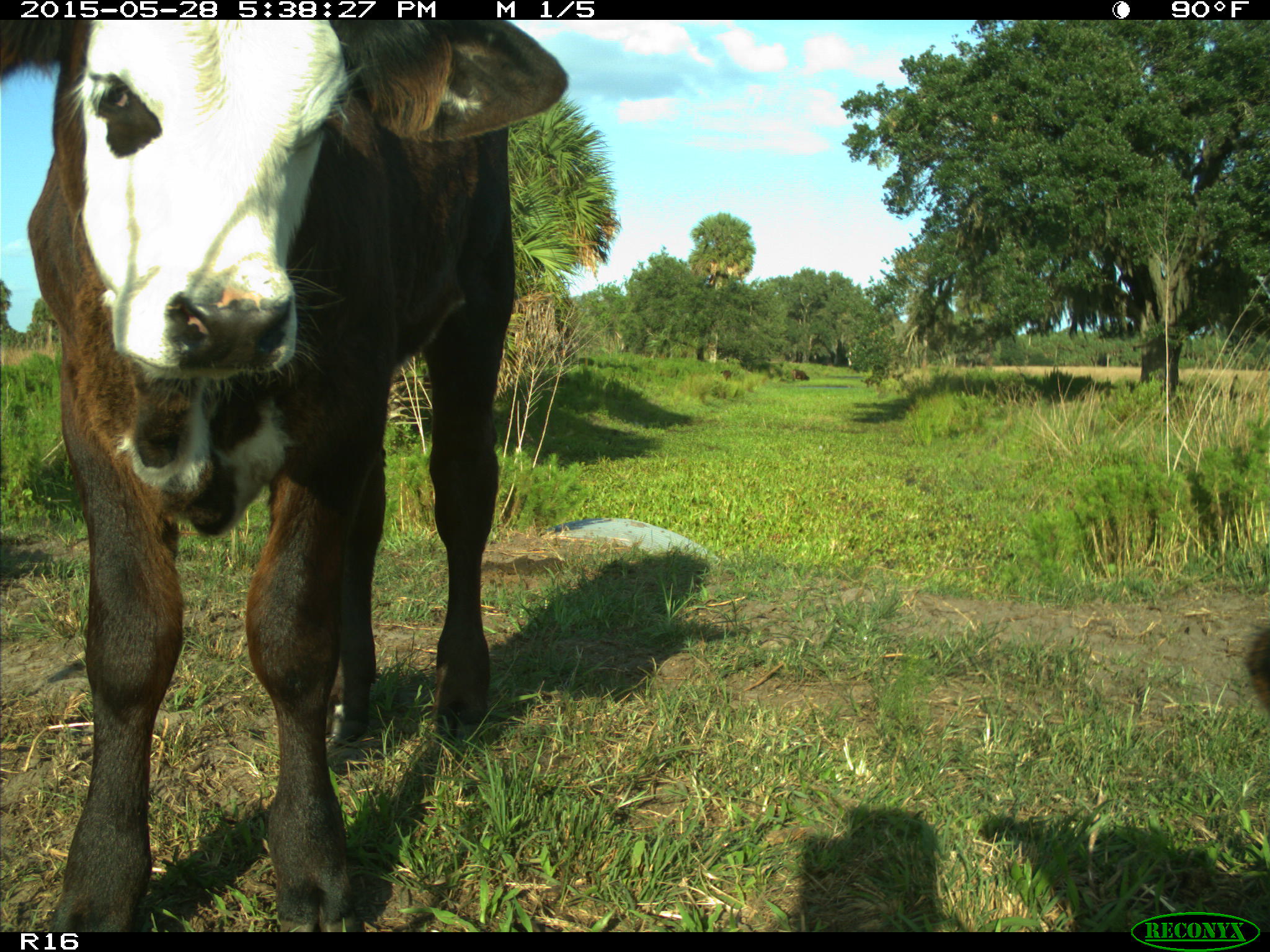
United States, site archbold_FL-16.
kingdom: Animalia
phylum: Chordata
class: Mammalia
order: Artiodactyla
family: Bovidae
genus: Bos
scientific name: Bos taurus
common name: domestic cow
Bos taurus (domestic cow).